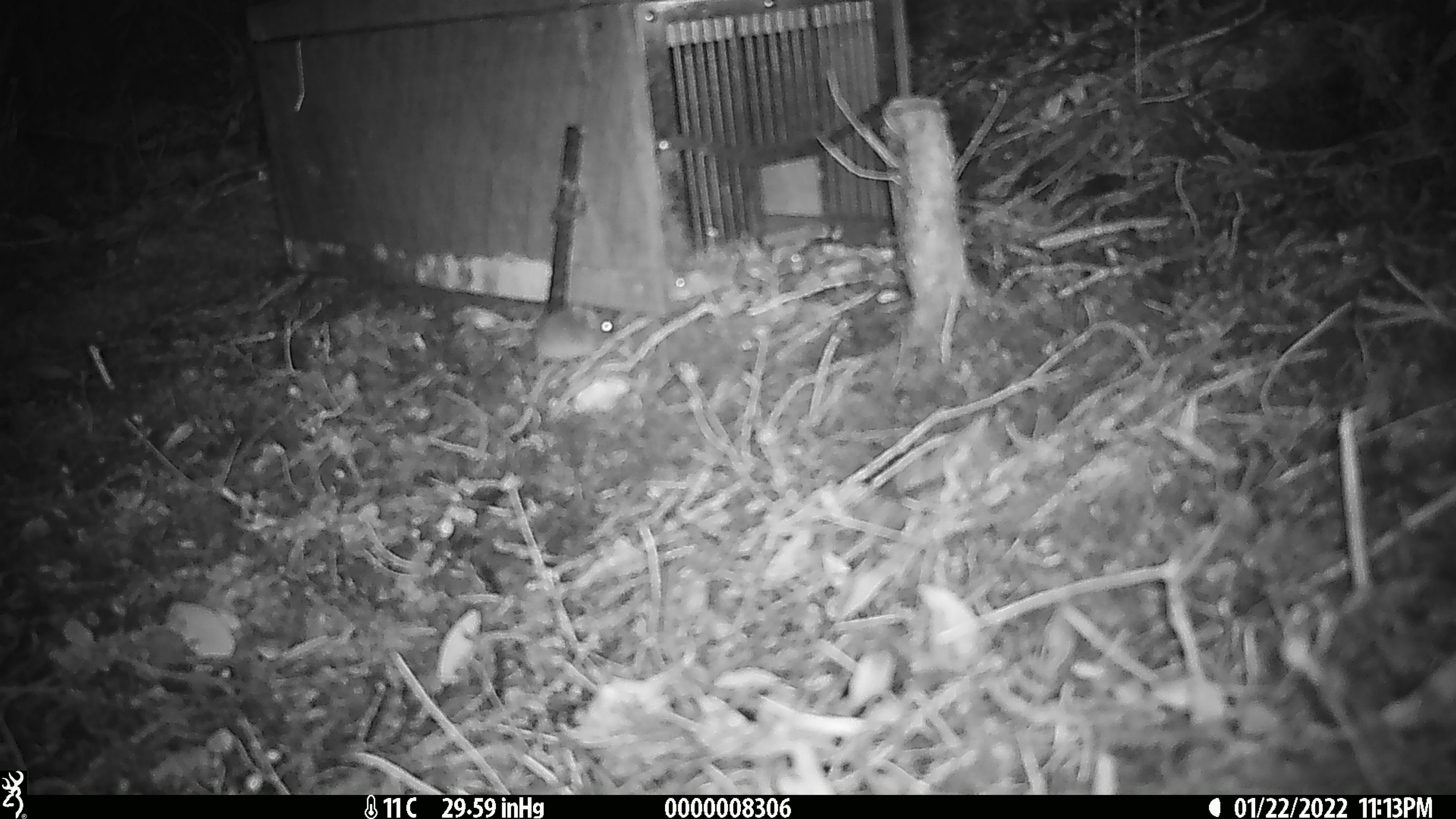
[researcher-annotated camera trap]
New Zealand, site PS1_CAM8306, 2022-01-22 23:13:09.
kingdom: Animalia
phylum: Chordata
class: Mammalia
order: Rodentia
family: Muridae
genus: Mus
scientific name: Mus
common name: mouse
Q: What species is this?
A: Mouse (Mus).